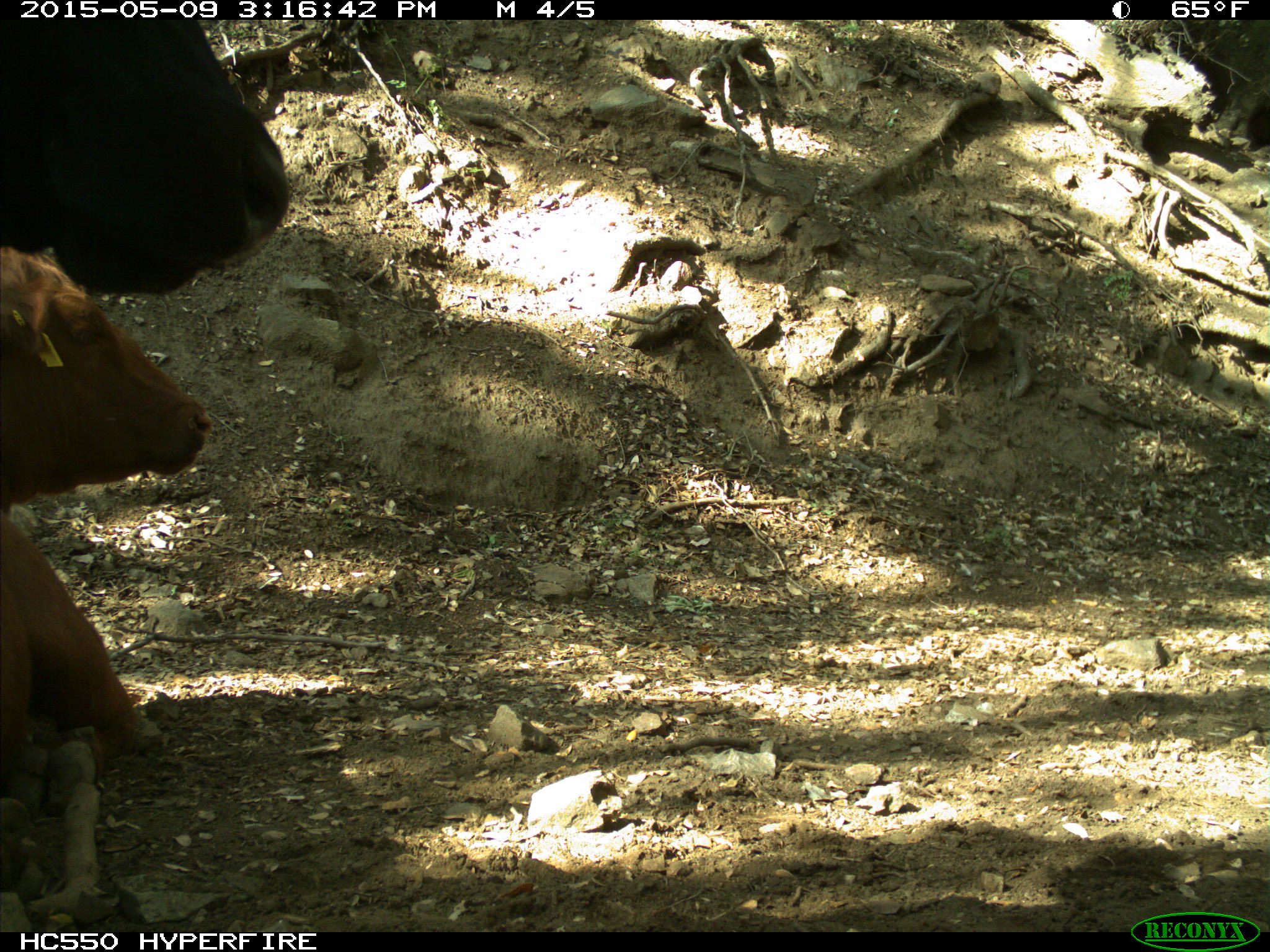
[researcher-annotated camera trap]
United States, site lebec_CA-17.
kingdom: Animalia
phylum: Chordata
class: Mammalia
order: Artiodactyla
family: Bovidae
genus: Bos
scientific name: Bos taurus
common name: domestic cow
Bos taurus (domestic cow).